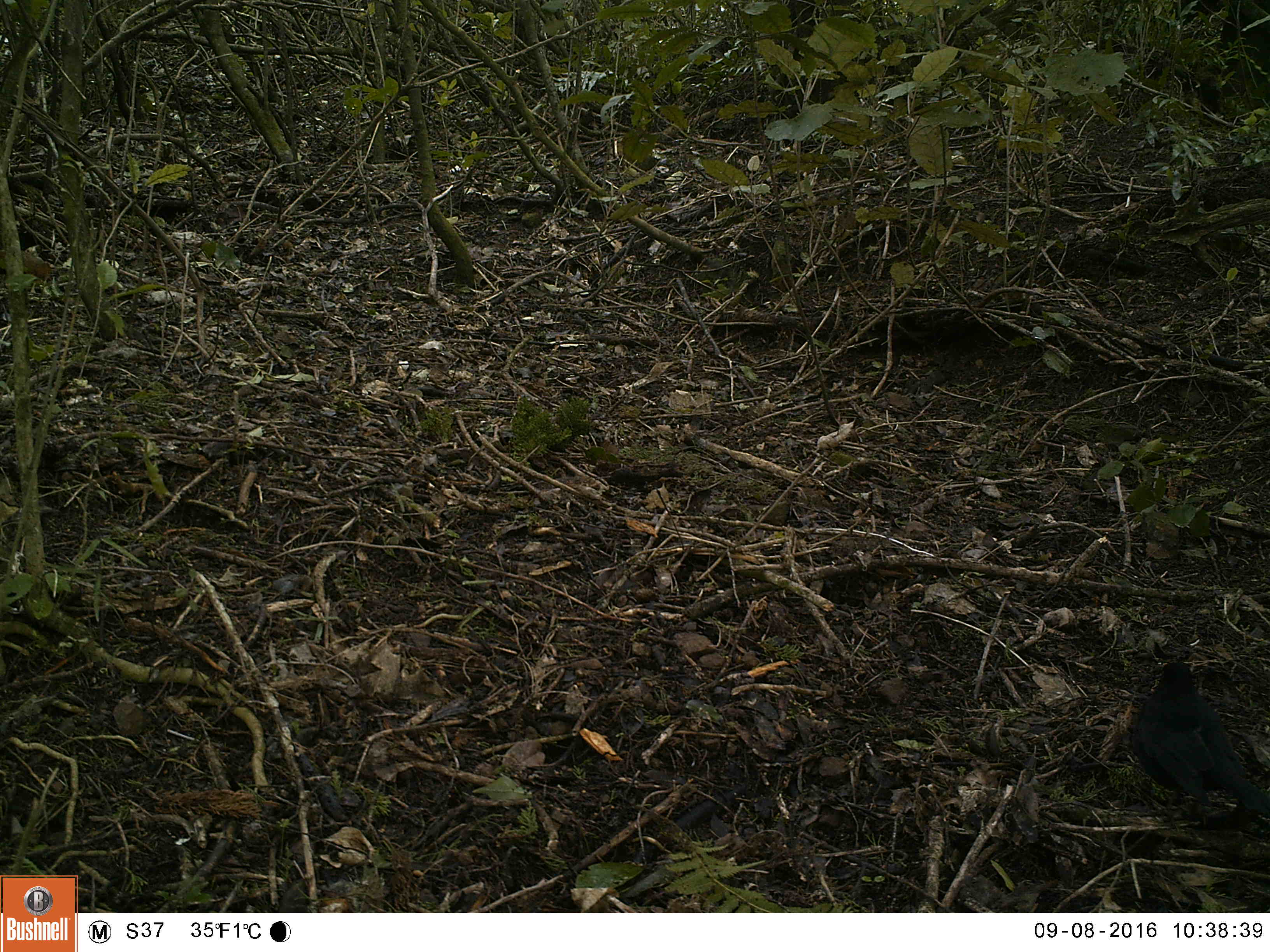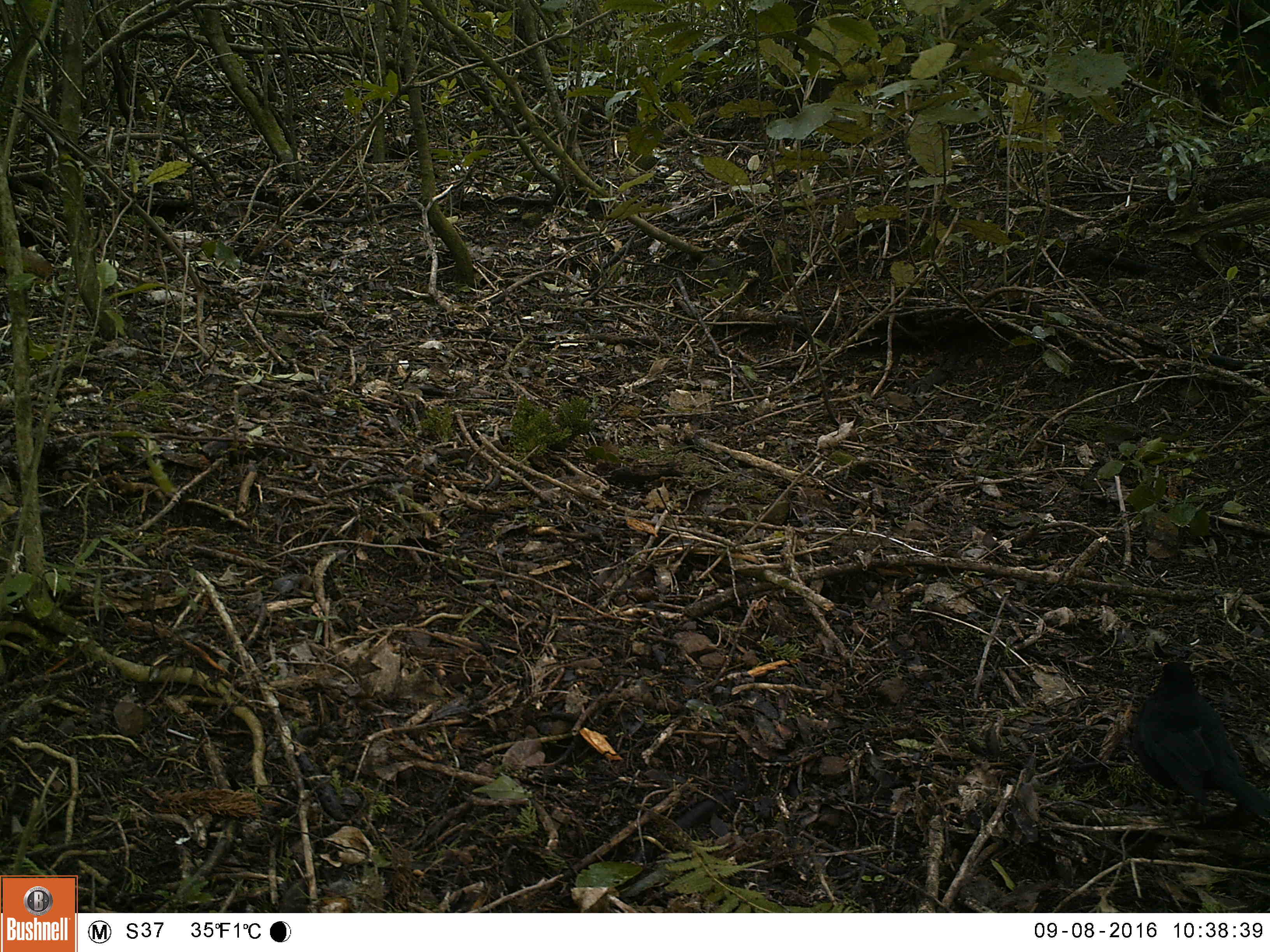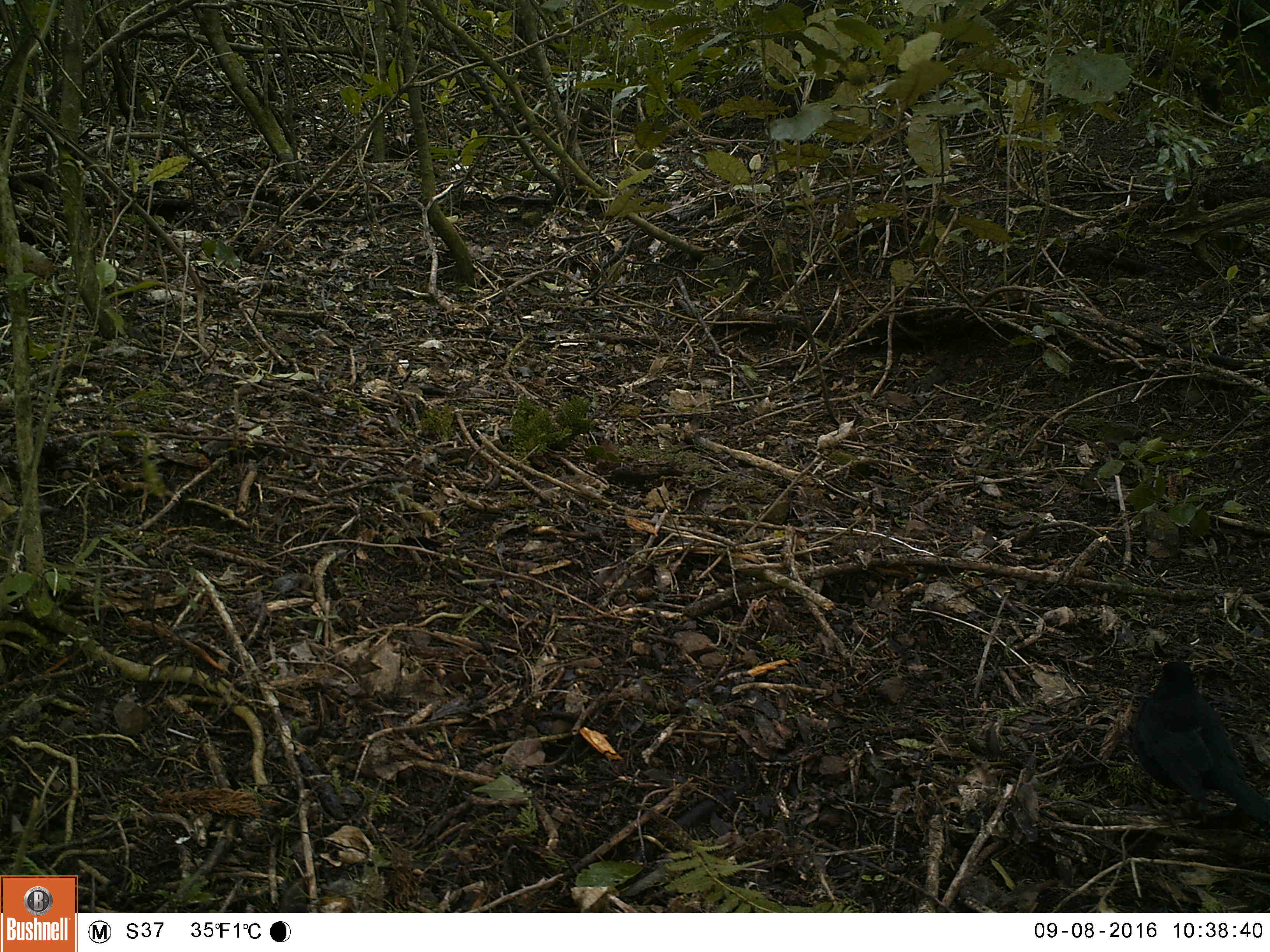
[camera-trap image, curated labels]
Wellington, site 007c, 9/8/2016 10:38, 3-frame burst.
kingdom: Animalia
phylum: Chordata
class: Aves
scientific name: Aves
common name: bird